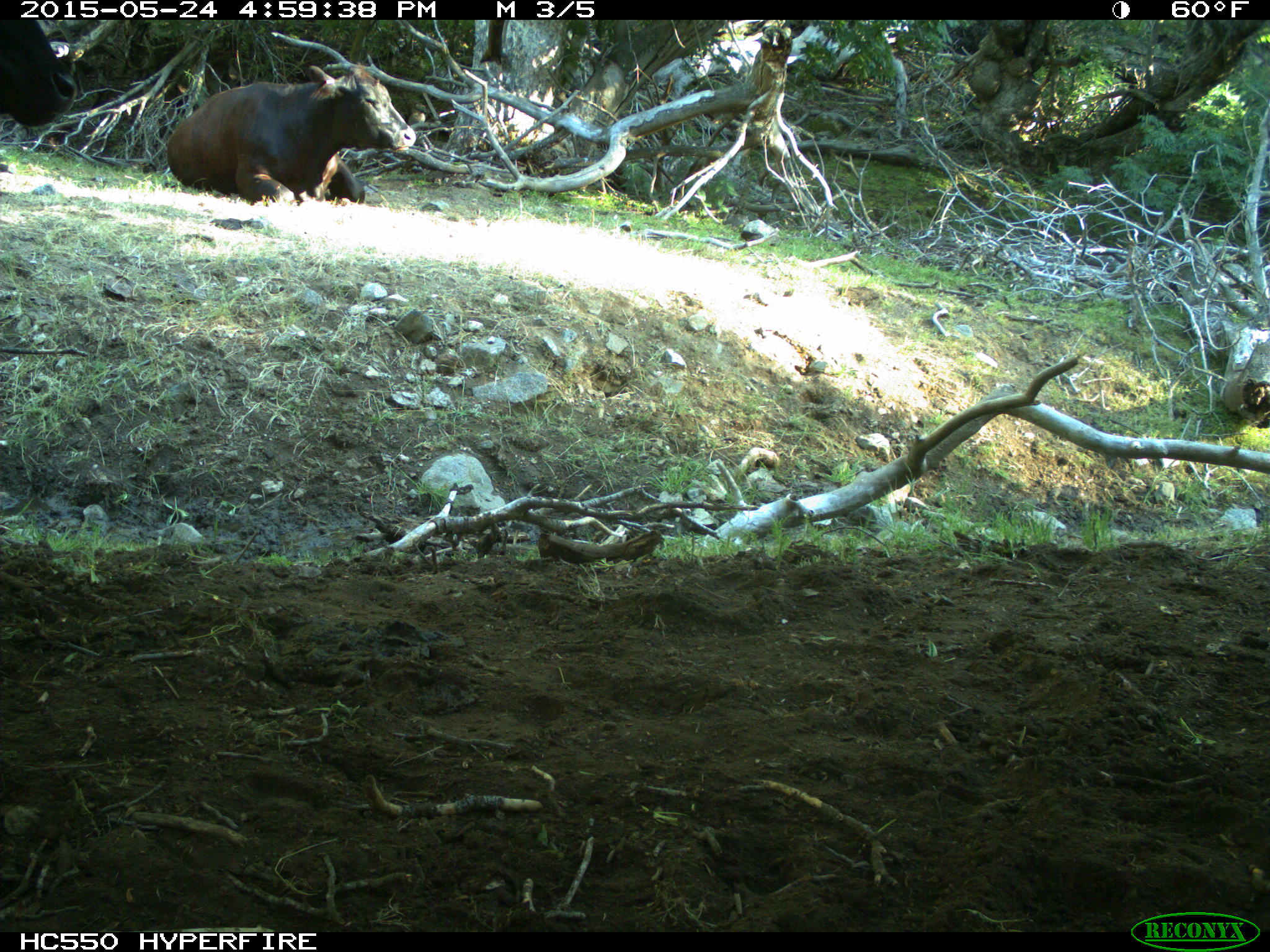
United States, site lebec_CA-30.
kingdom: Animalia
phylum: Chordata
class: Mammalia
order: Artiodactyla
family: Bovidae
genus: Bos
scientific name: Bos taurus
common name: domestic cow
Bos taurus (domestic cow).